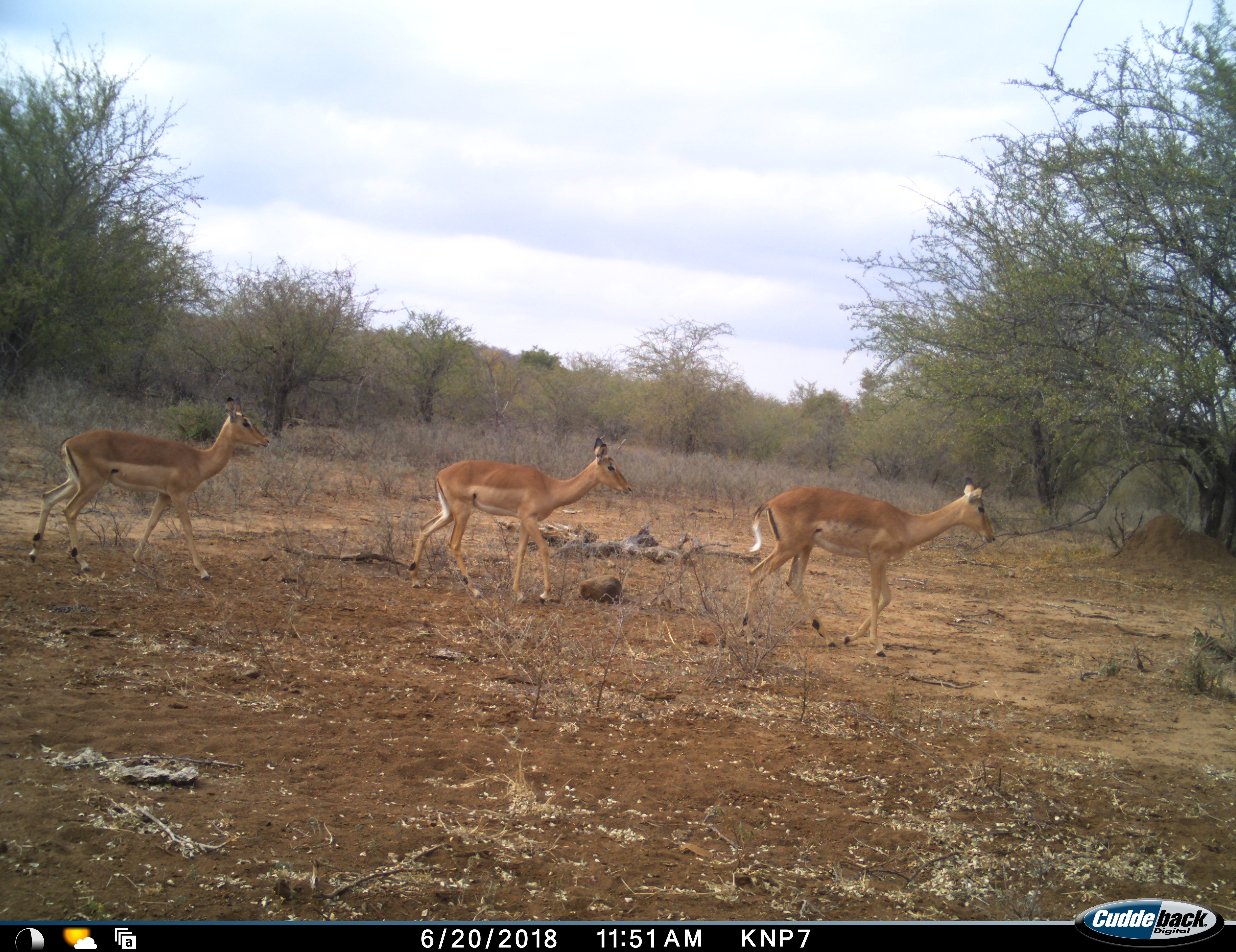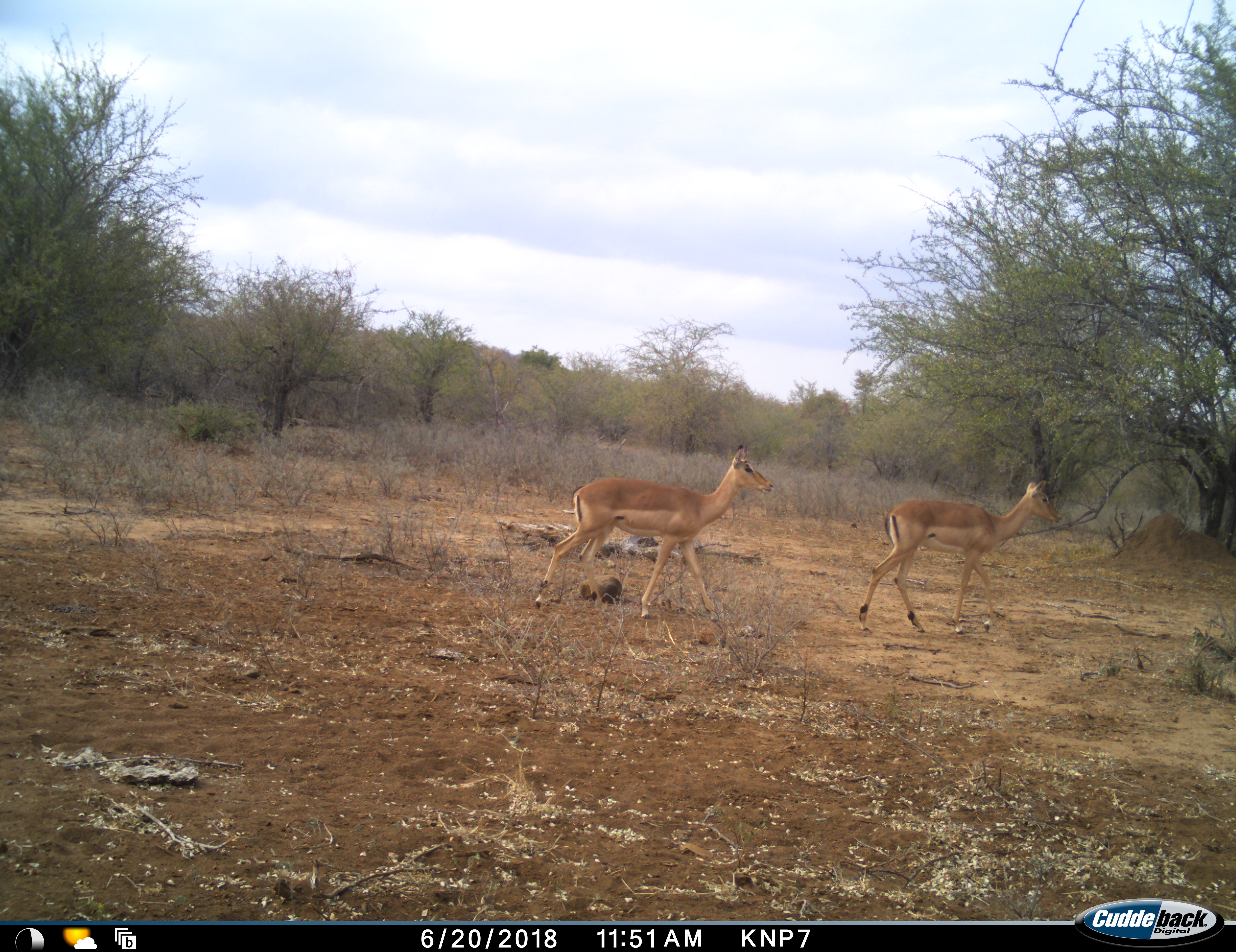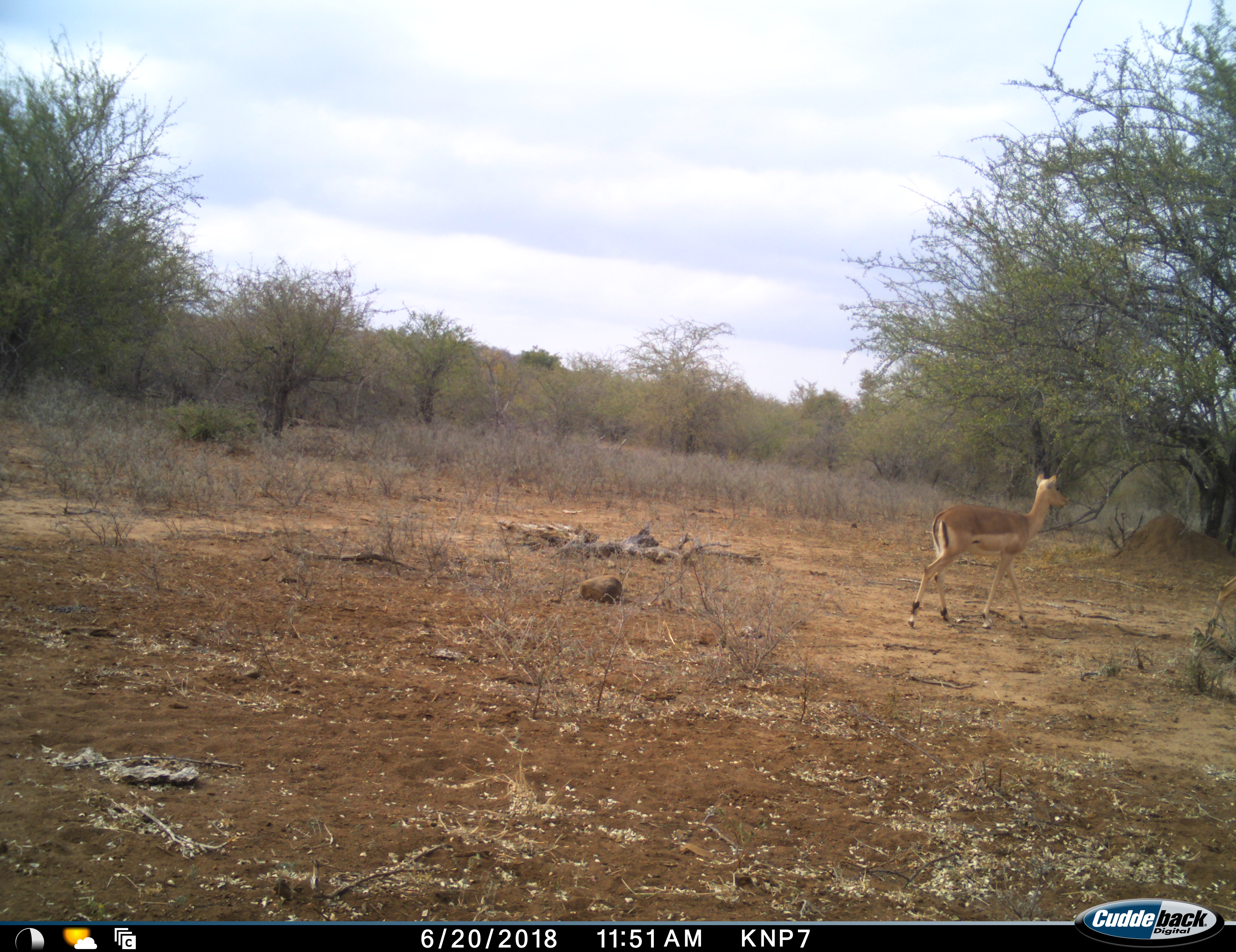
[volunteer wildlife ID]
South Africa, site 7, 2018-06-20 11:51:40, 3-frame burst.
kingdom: Animalia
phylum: Chordata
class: Mammalia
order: Artiodactyla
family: Bovidae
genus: Aepyceros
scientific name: Aepyceros melampus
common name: impala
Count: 3.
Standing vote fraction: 0%.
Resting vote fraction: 0%.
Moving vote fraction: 100%.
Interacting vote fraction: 0%.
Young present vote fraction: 0%.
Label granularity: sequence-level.